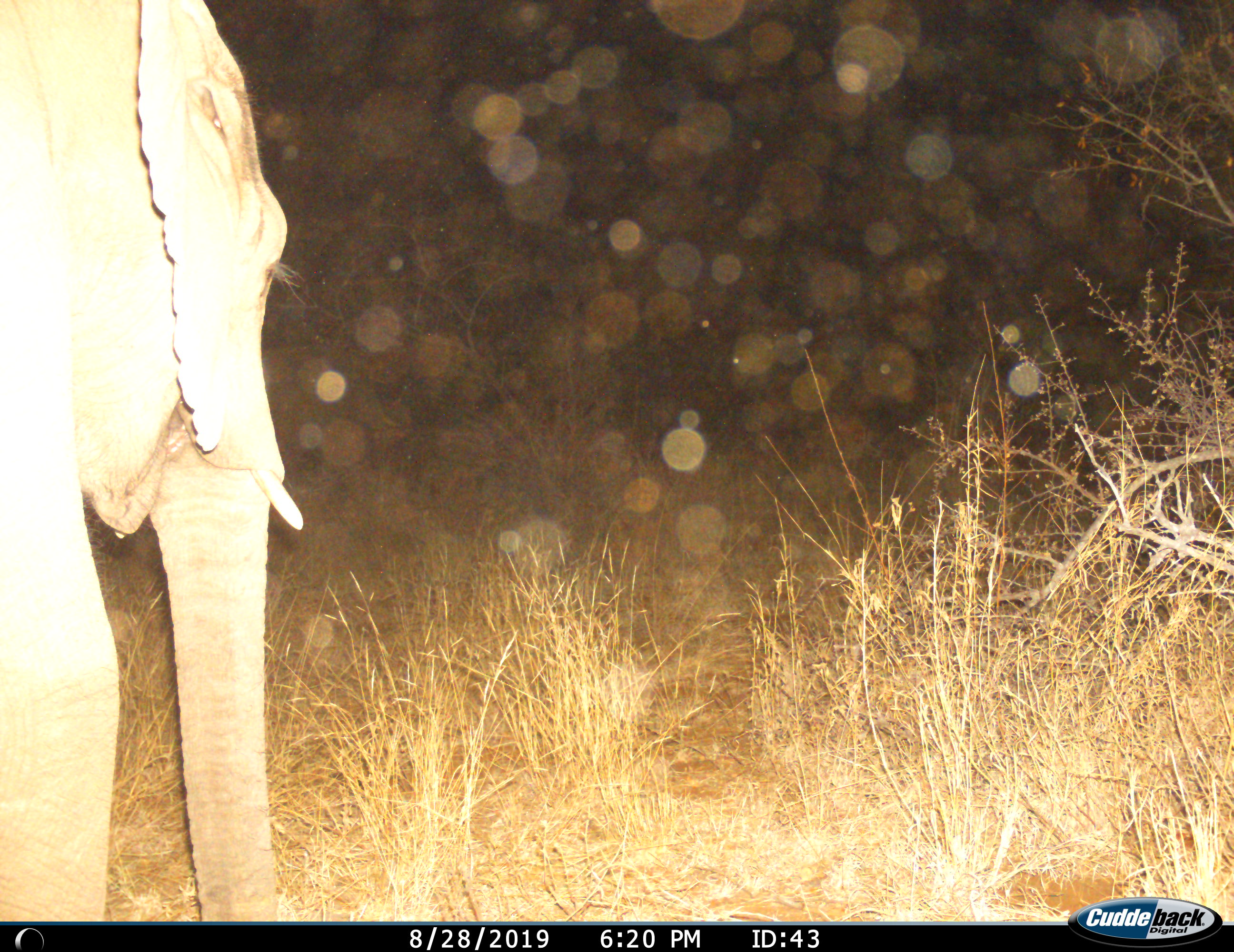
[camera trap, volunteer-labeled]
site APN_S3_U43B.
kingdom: Animalia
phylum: Chordata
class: Mammalia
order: Proboscidea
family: Elephantidae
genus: Loxodonta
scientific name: Loxodonta africana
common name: african bush elephant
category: elephant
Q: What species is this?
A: Elephant (african bush elephant) (Loxodonta africana).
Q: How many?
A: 1.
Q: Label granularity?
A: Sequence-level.